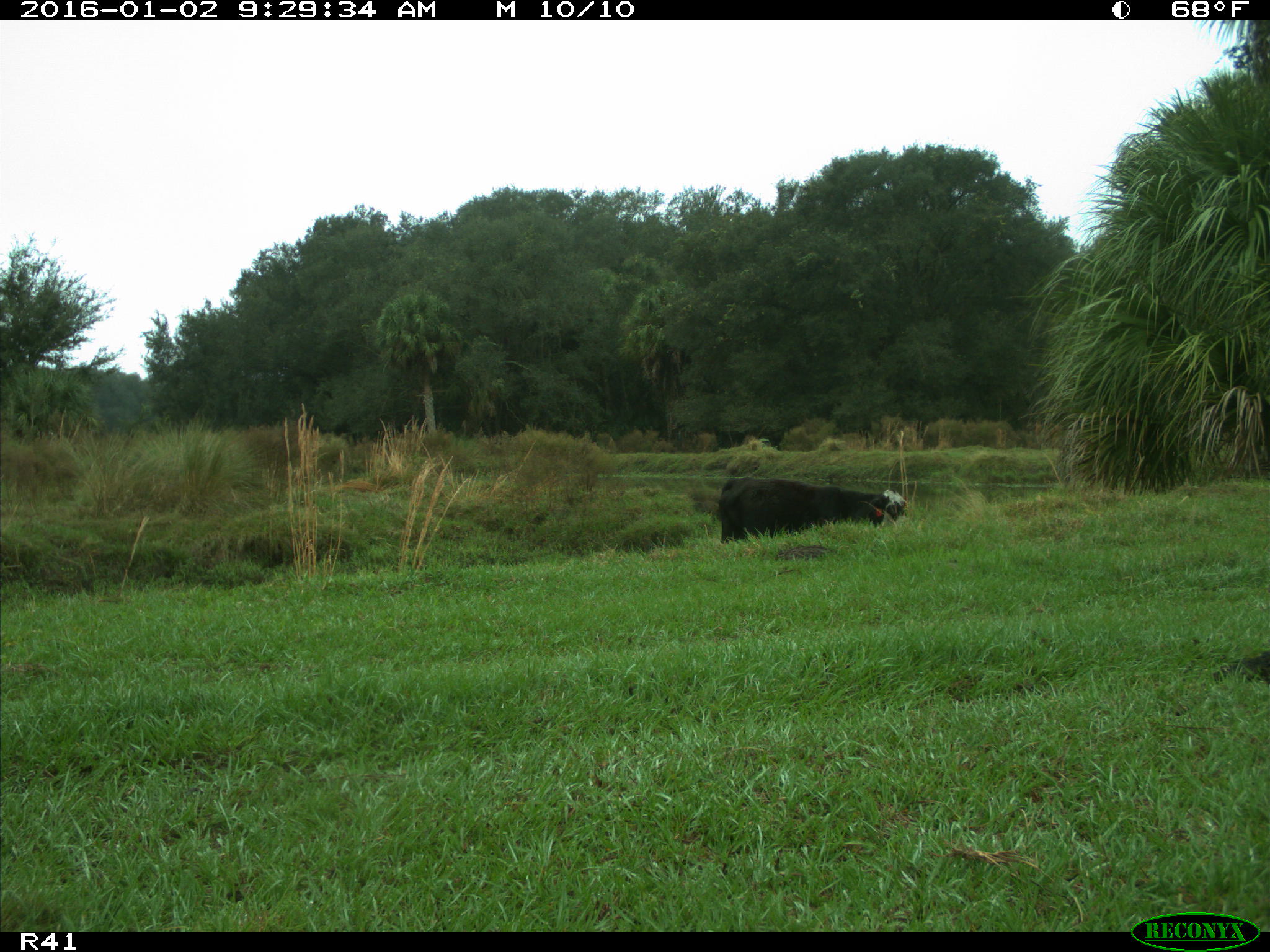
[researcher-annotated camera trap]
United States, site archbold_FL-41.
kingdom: Animalia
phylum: Chordata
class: Mammalia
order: Artiodactyla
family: Bovidae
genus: Bos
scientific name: Bos taurus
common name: domestic cow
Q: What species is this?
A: Bos taurus (domestic cow).